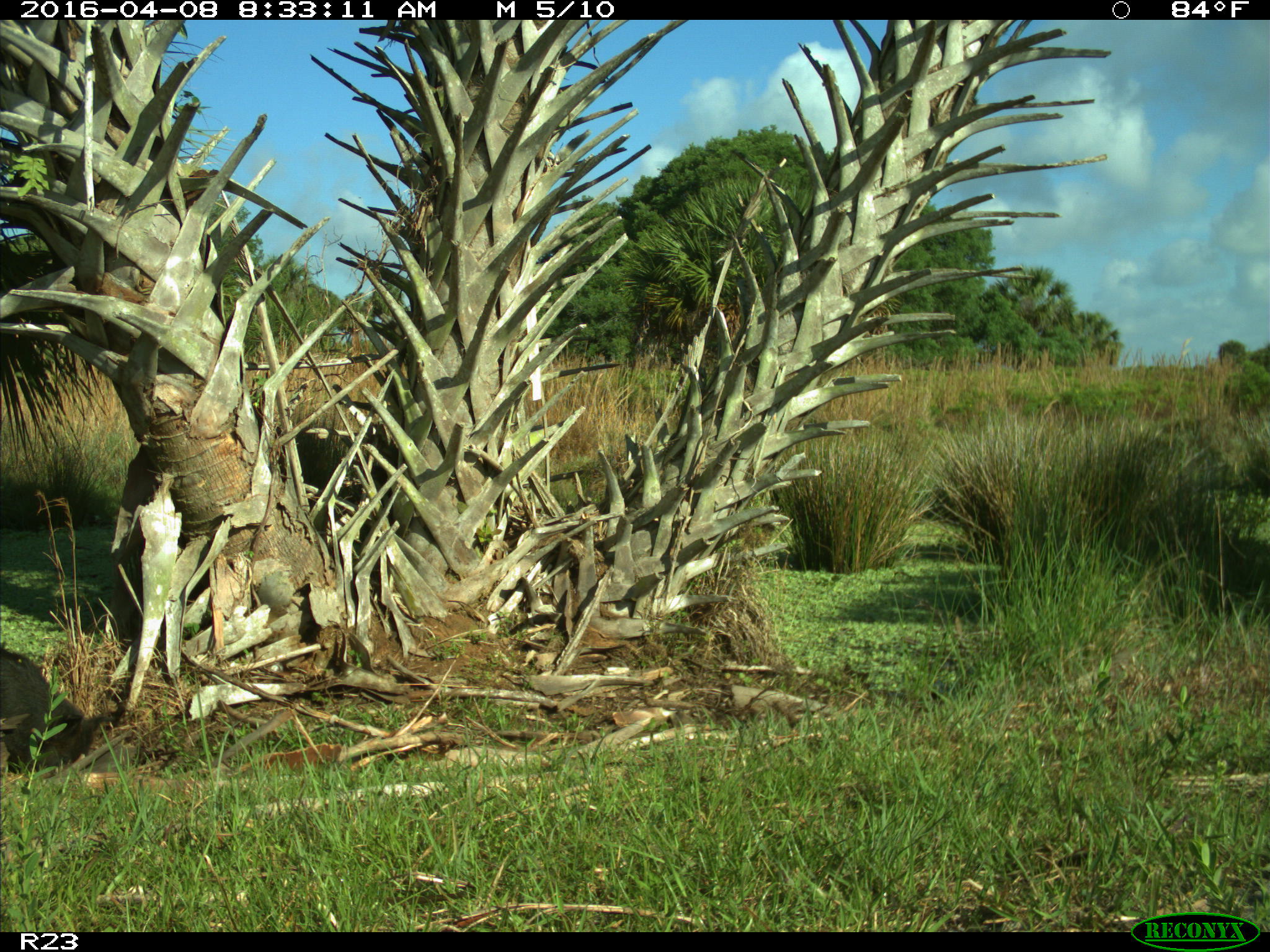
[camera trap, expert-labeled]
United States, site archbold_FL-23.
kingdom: Animalia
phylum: Chordata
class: Mammalia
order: Artiodactyla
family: Suidae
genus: Sus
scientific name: Sus scrofa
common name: wild boar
Sus scrofa (wild boar).